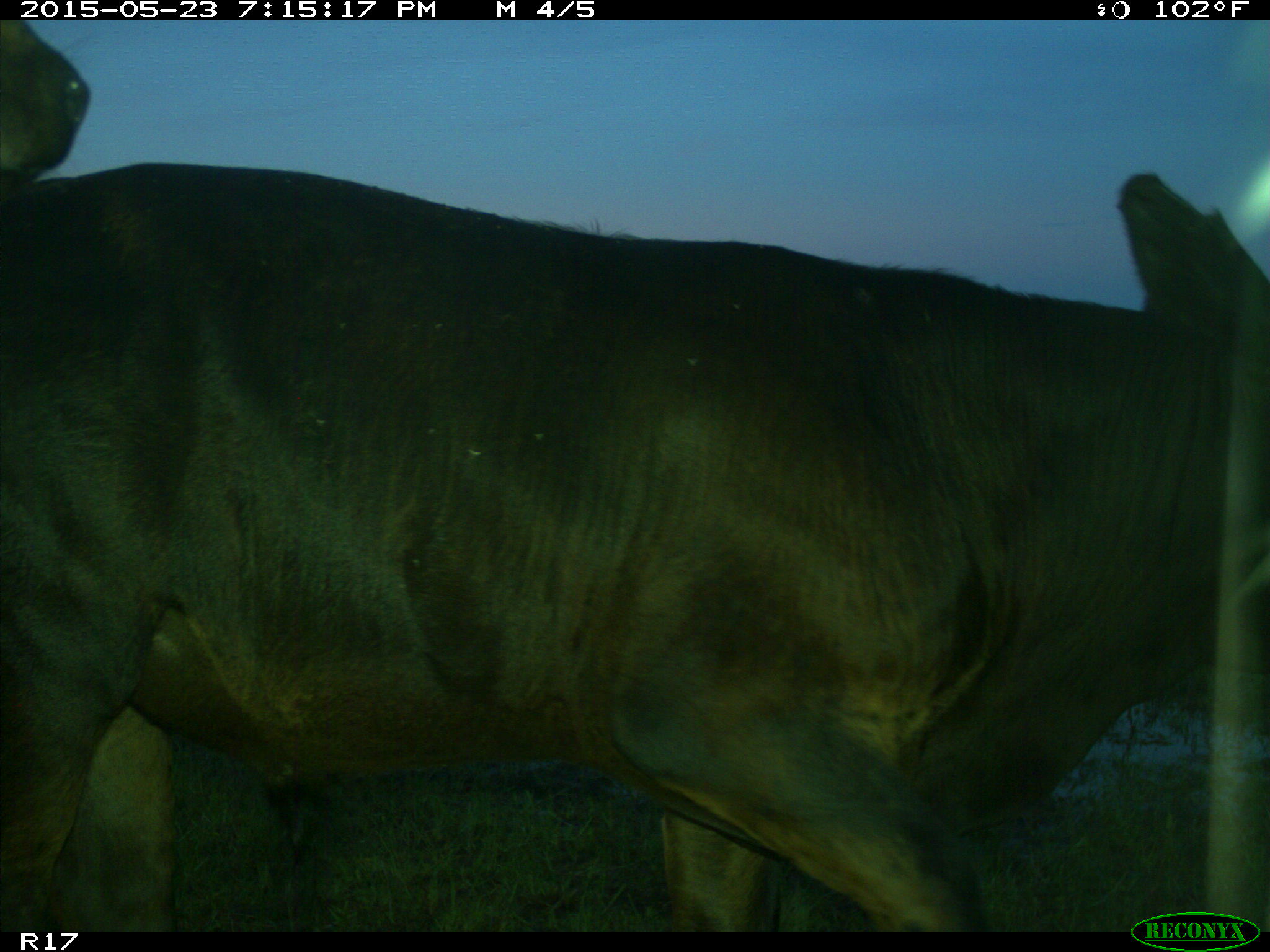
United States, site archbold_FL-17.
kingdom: Animalia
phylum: Chordata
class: Mammalia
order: Artiodactyla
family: Bovidae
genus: Bos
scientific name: Bos taurus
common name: domestic cow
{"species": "Bos taurus (domestic cow)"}